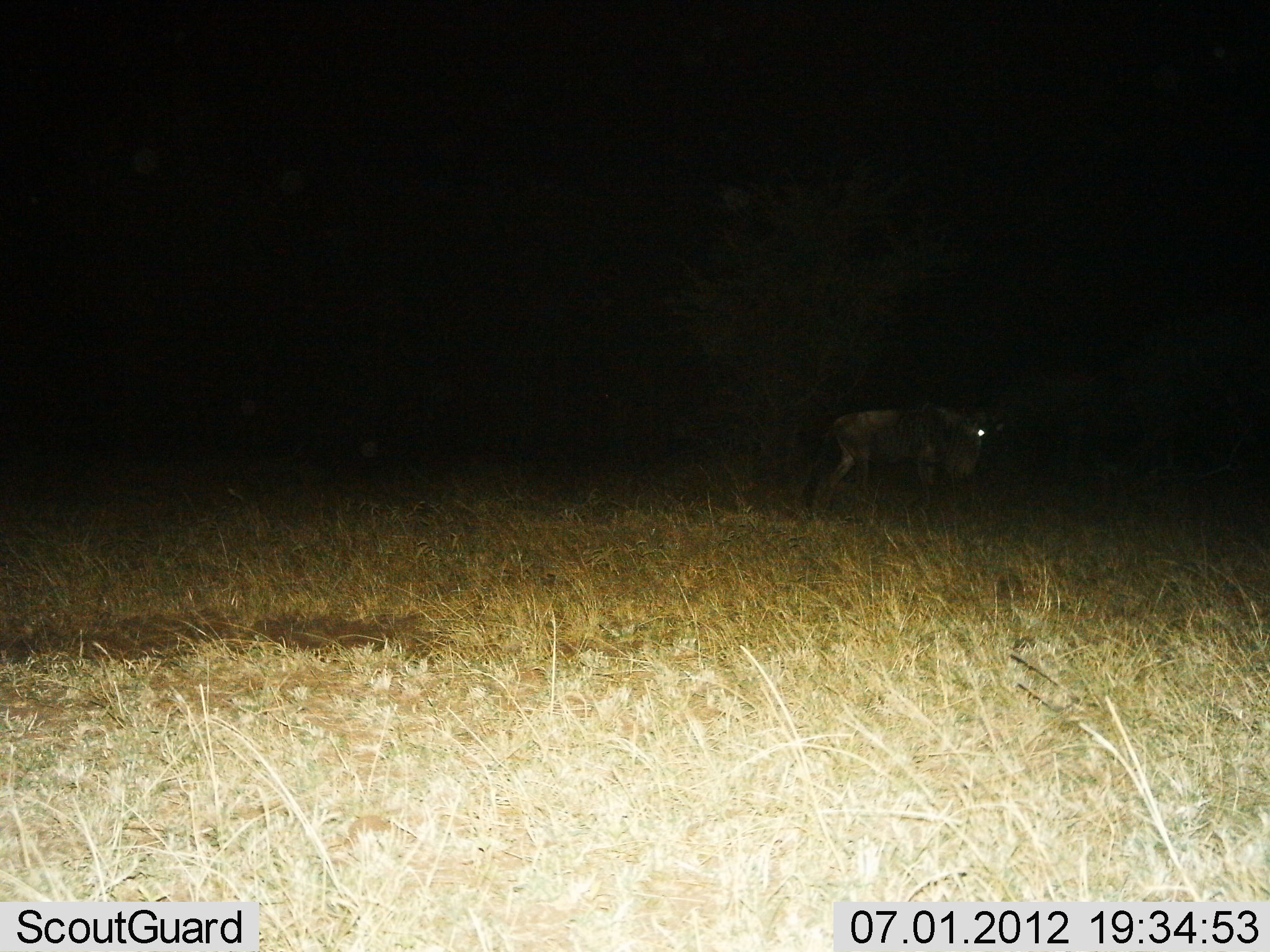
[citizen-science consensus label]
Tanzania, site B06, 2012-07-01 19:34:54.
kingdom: Animalia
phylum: Chordata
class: Mammalia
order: Artiodactyla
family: Bovidae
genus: Connochaetes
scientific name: Connochaetes taurinus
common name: blue wildebeest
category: wildebeest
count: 1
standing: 60%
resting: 0%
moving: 50%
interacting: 0%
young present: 0%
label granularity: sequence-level